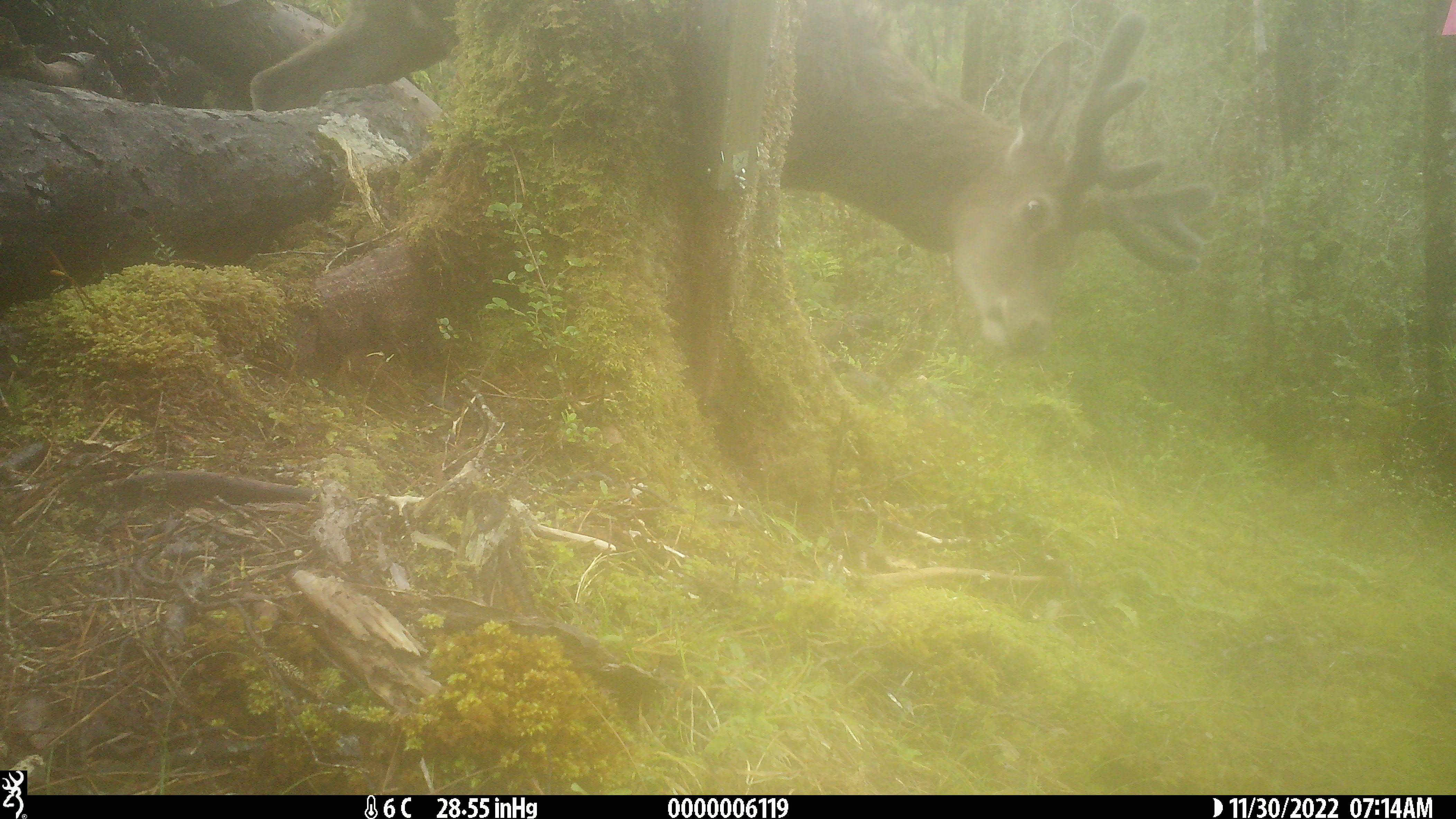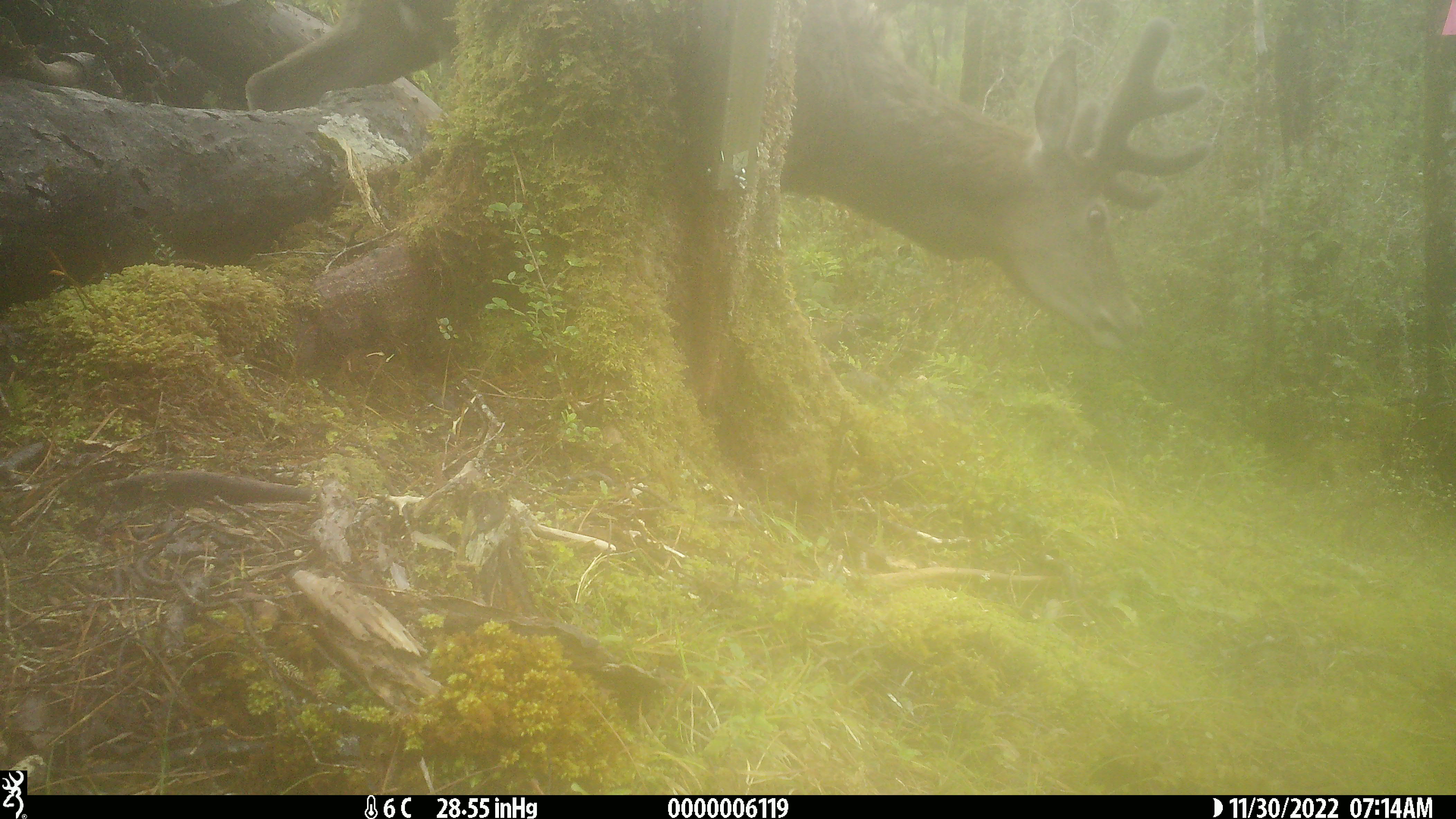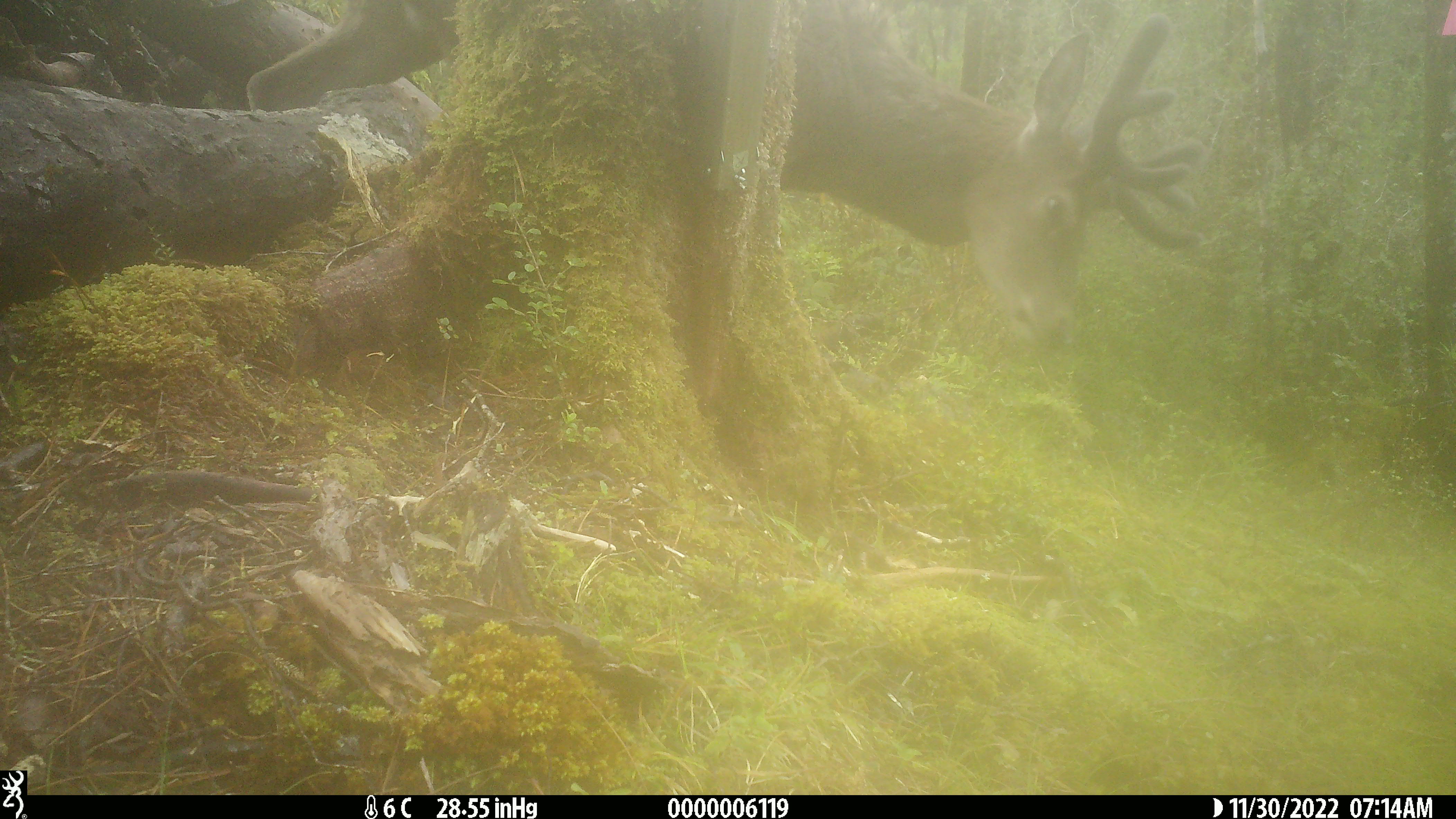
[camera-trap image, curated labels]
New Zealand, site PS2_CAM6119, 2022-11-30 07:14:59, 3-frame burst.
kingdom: Animalia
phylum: Chordata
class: Mammalia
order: Artiodactyla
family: Cervidae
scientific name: Cervidae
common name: deer